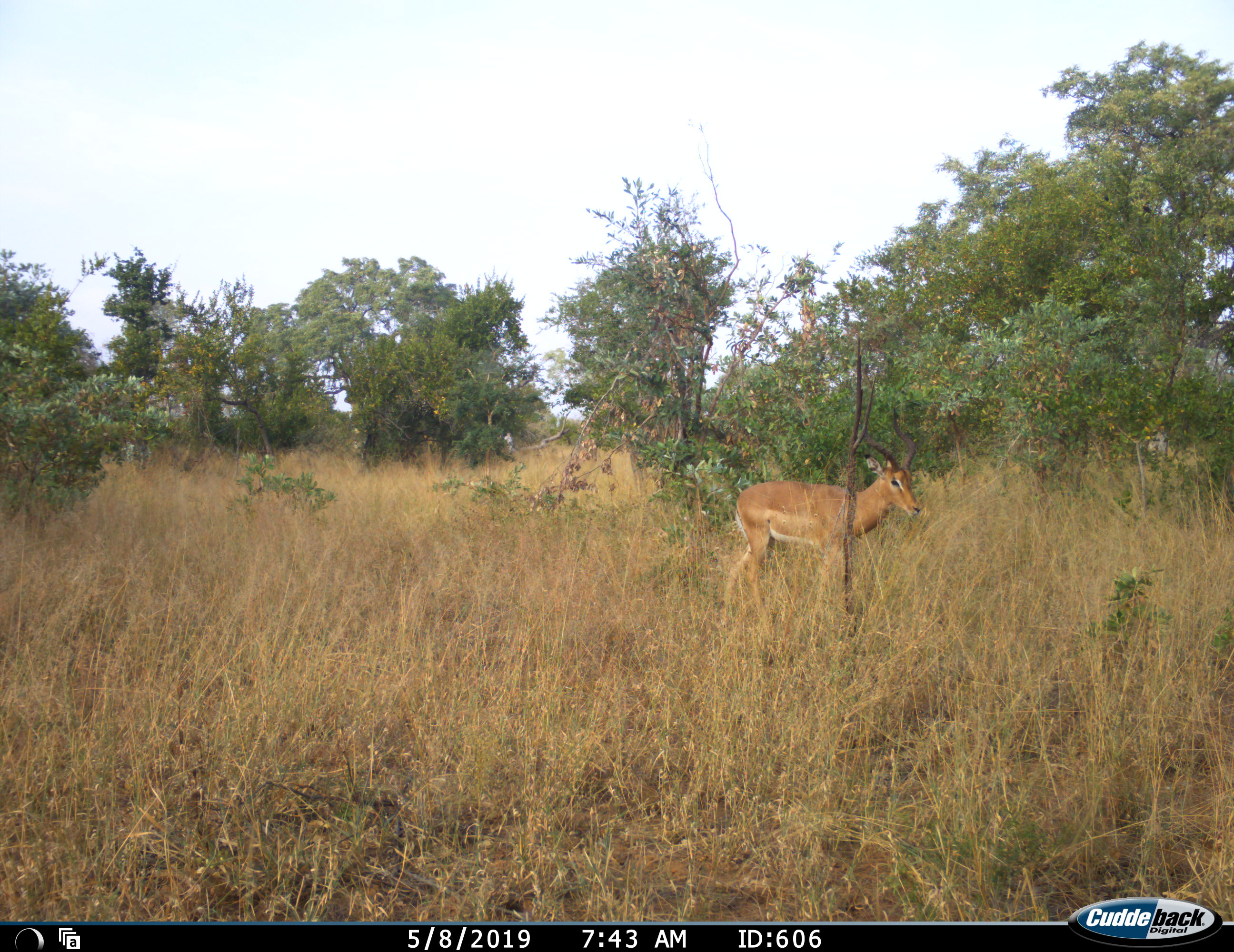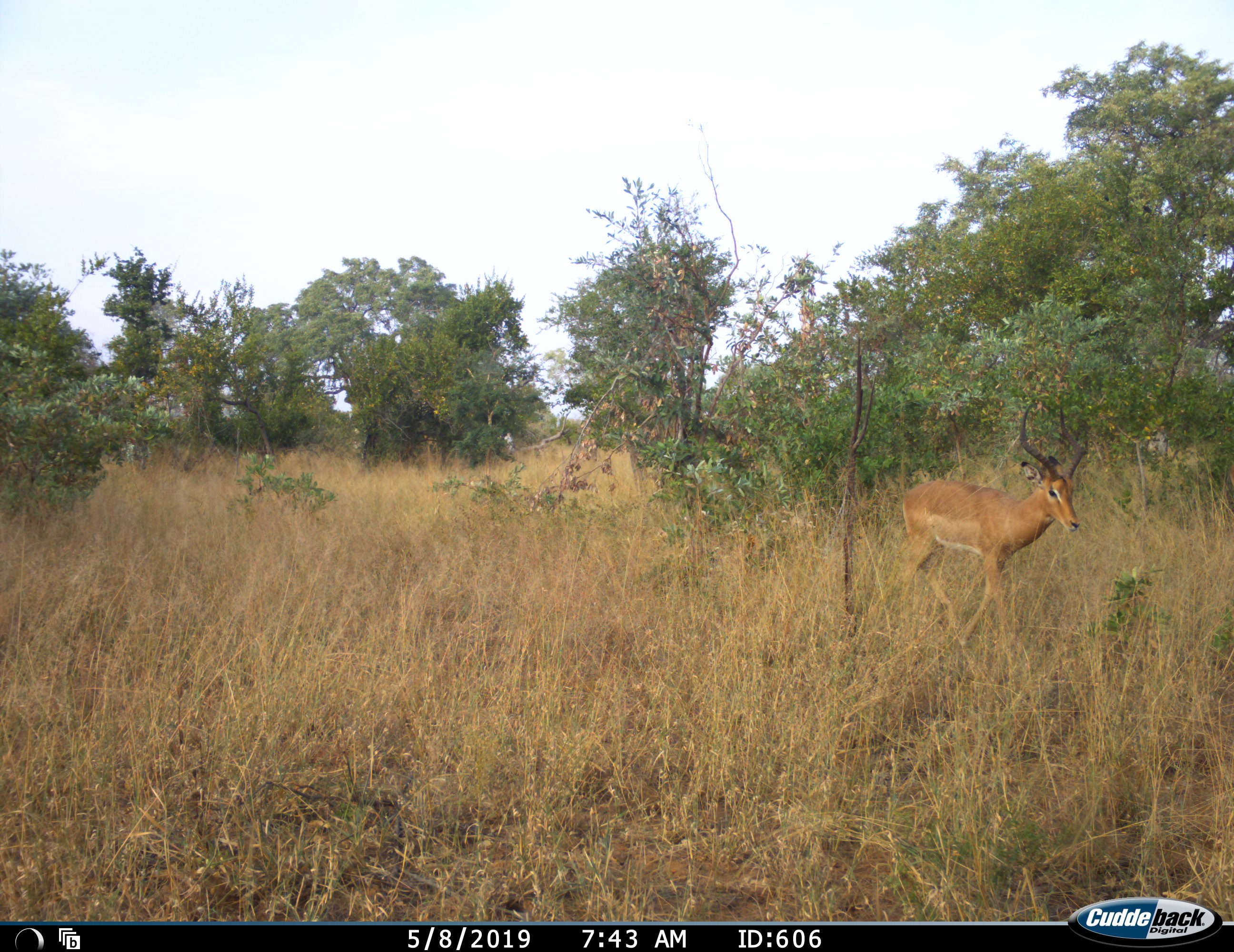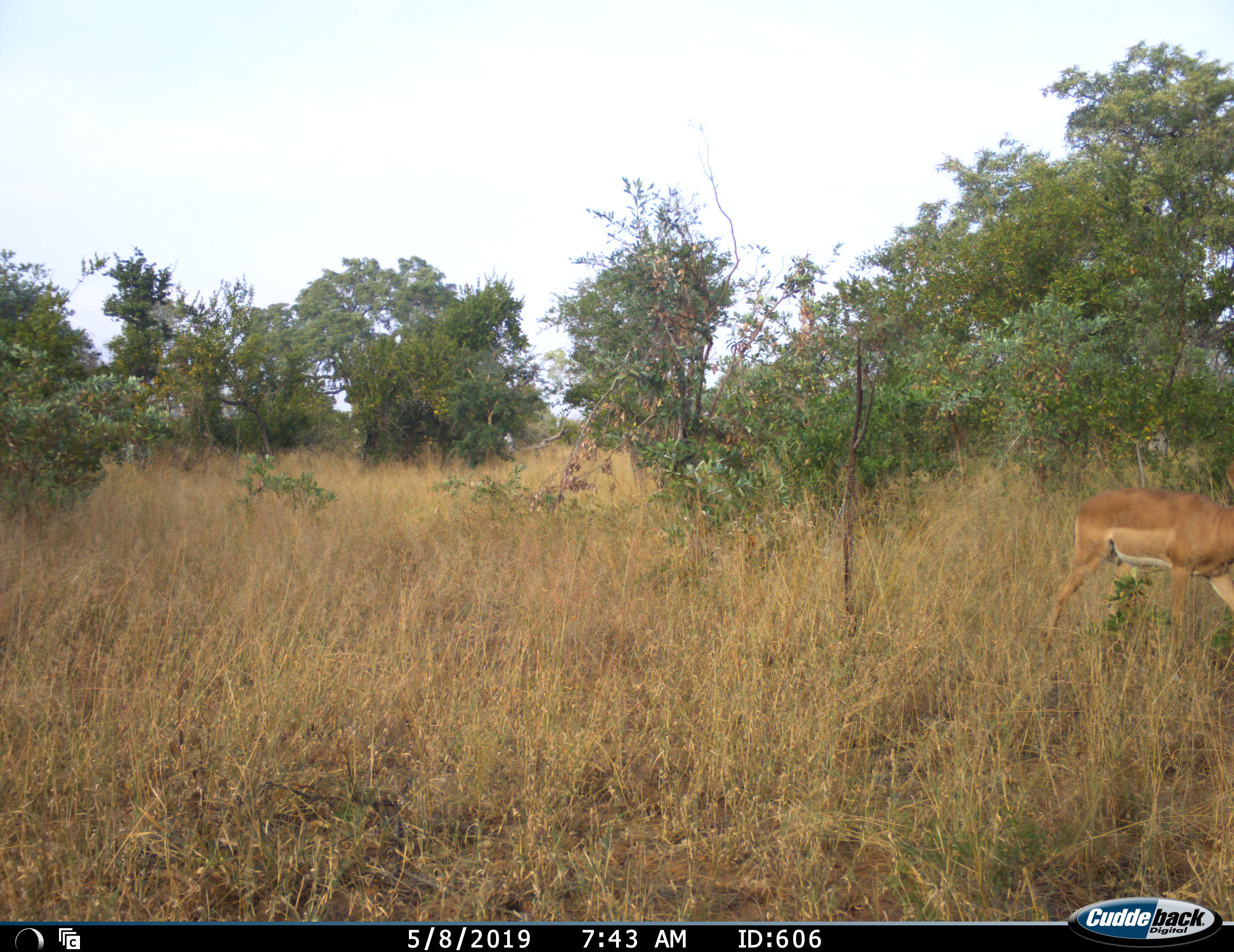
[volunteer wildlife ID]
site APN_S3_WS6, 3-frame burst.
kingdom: Animalia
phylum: Chordata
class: Mammalia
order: Artiodactyla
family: Bovidae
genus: Aepyceros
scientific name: Aepyceros melampus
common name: impala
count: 1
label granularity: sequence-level